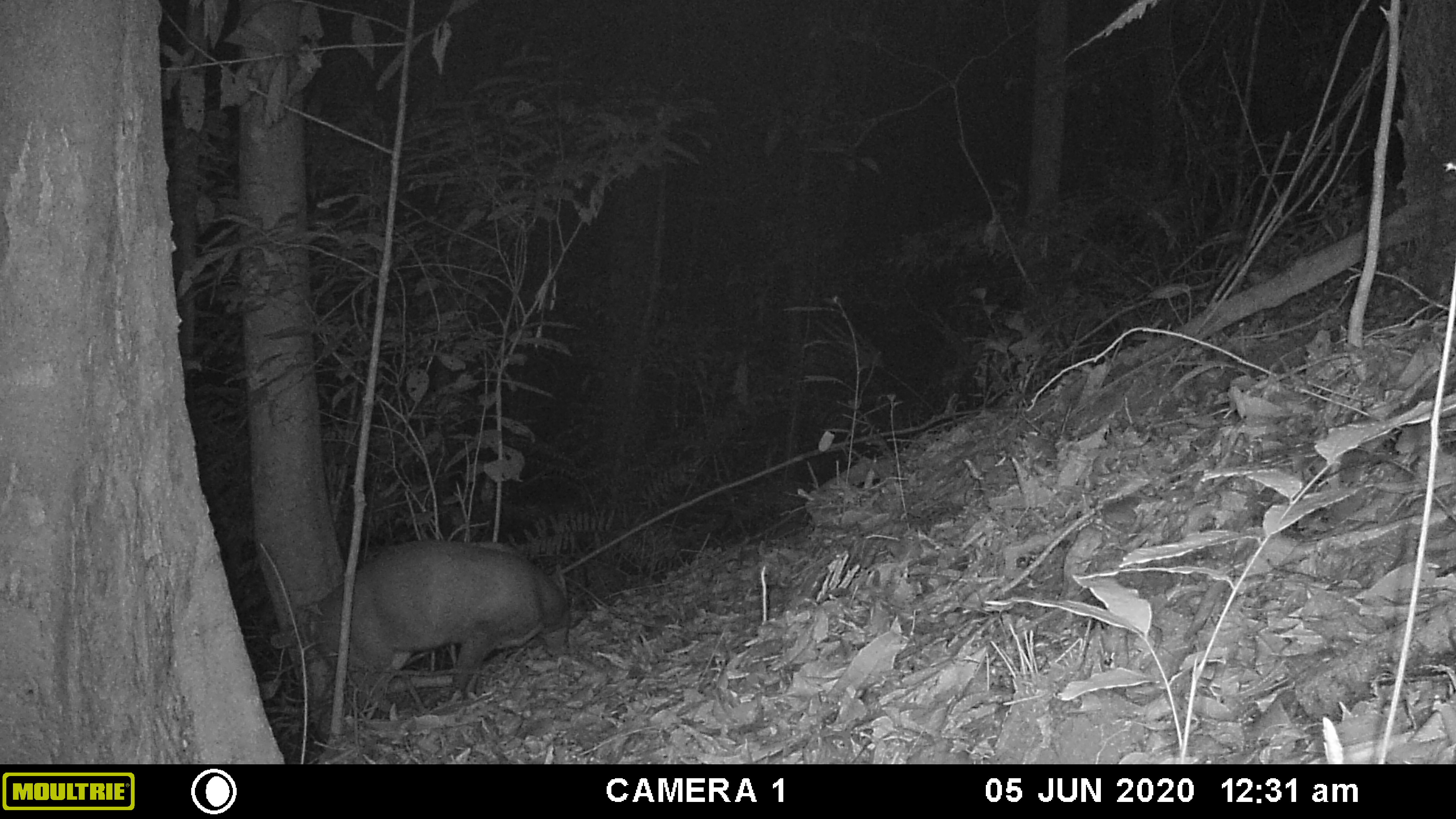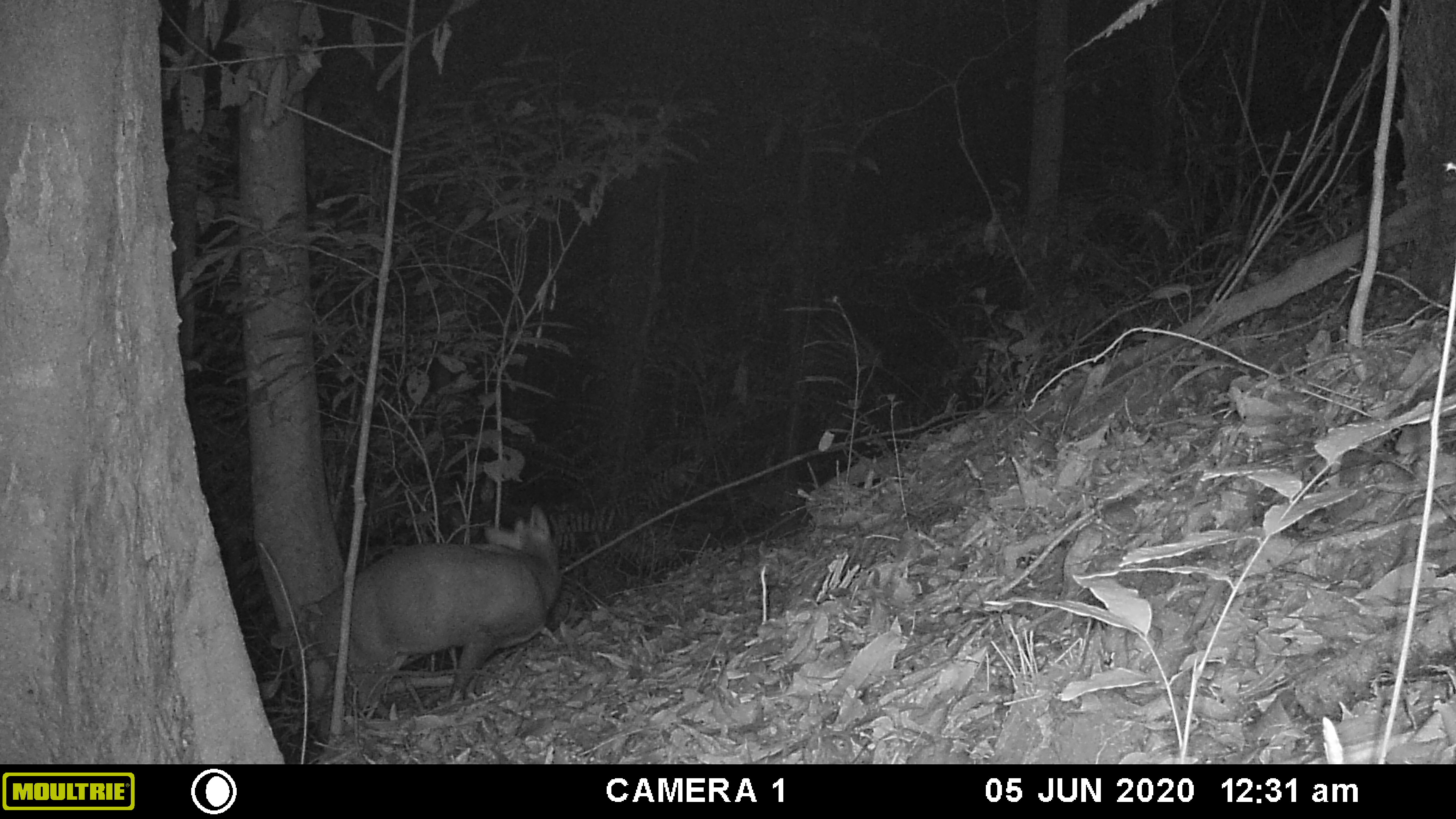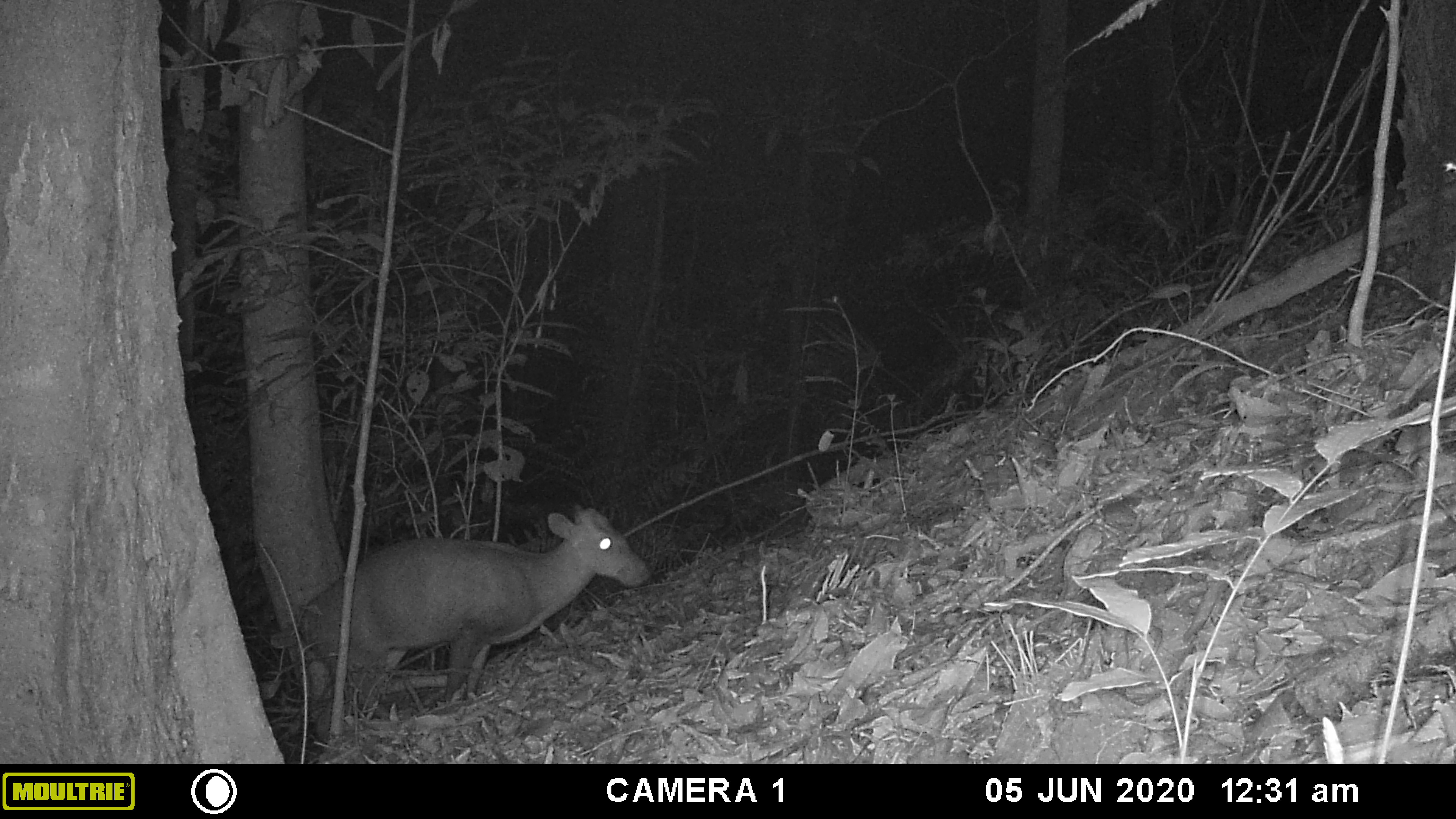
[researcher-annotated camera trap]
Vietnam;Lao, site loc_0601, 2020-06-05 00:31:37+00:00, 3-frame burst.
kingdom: Animalia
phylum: Chordata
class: Mammalia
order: Artiodactyla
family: Cervidae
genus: Muntiacus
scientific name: Muntiacus rooseveltorum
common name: roosevelt's muntjac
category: roosevelts muntjac group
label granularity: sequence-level